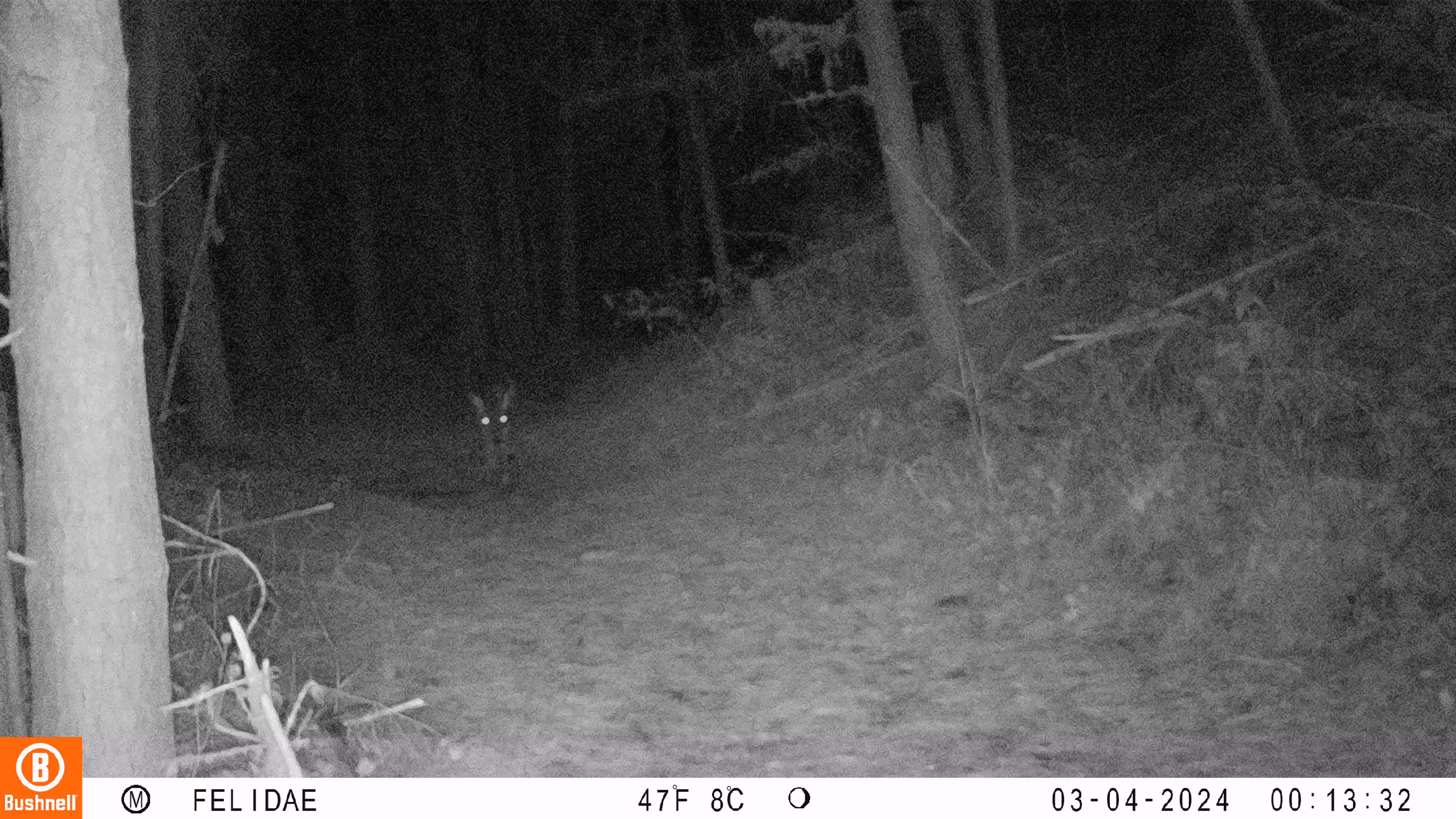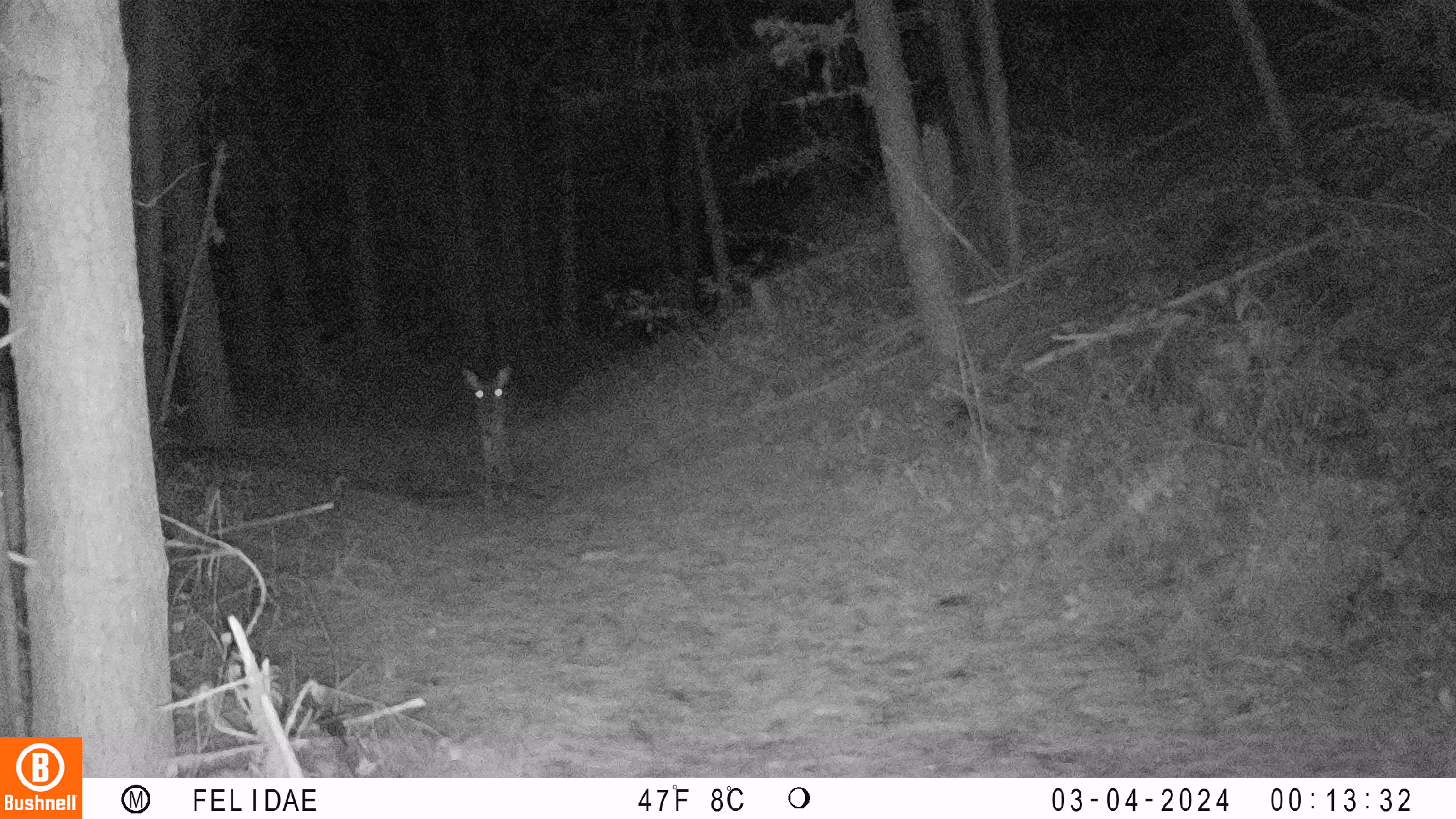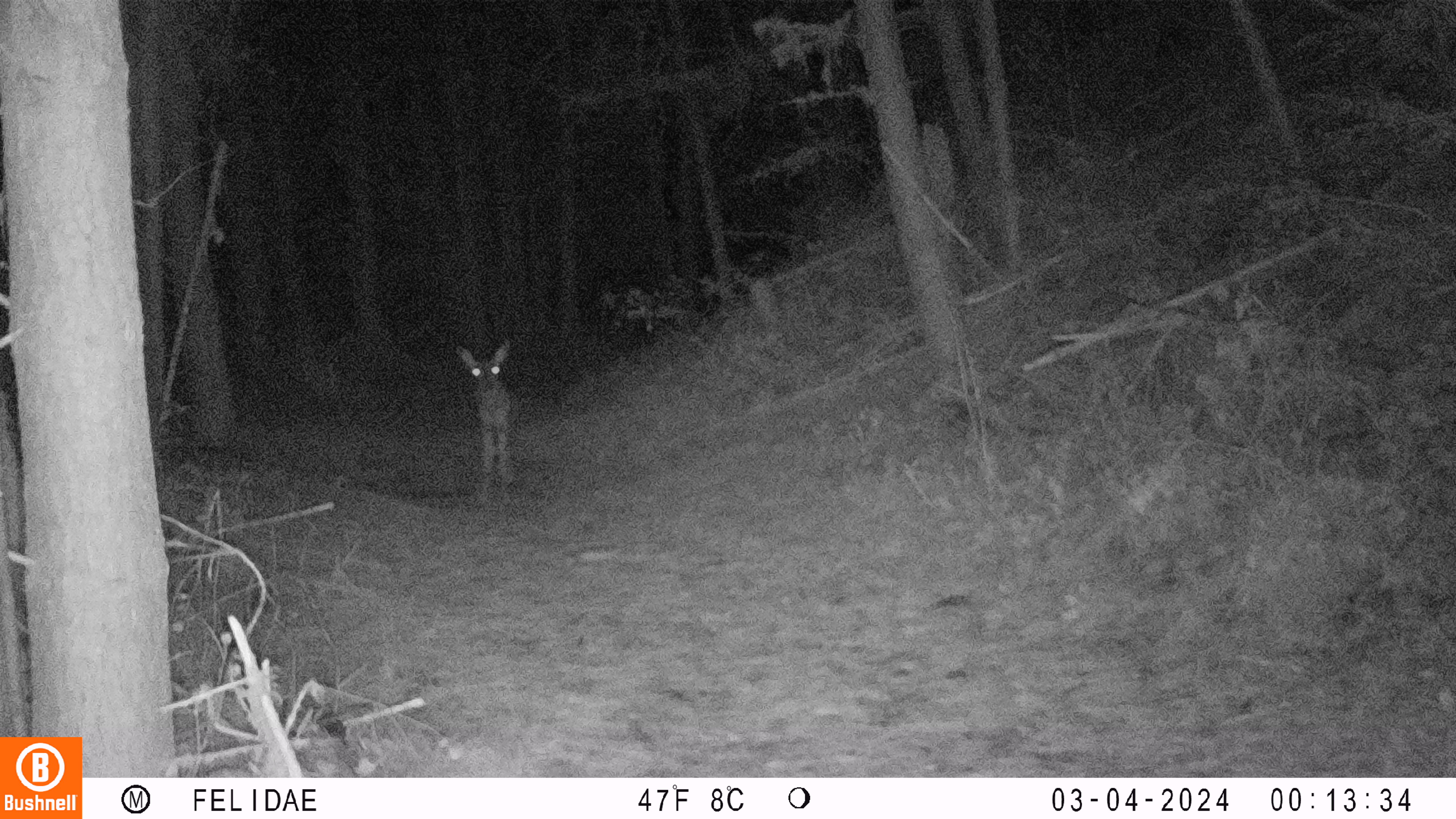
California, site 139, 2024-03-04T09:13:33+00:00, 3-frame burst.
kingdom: Animalia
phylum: Chordata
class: Mammalia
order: Artiodactyla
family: Cervidae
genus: Odocoileus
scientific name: Odocoileus hemionus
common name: mule deer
Mule deer (Odocoileus hemionus).